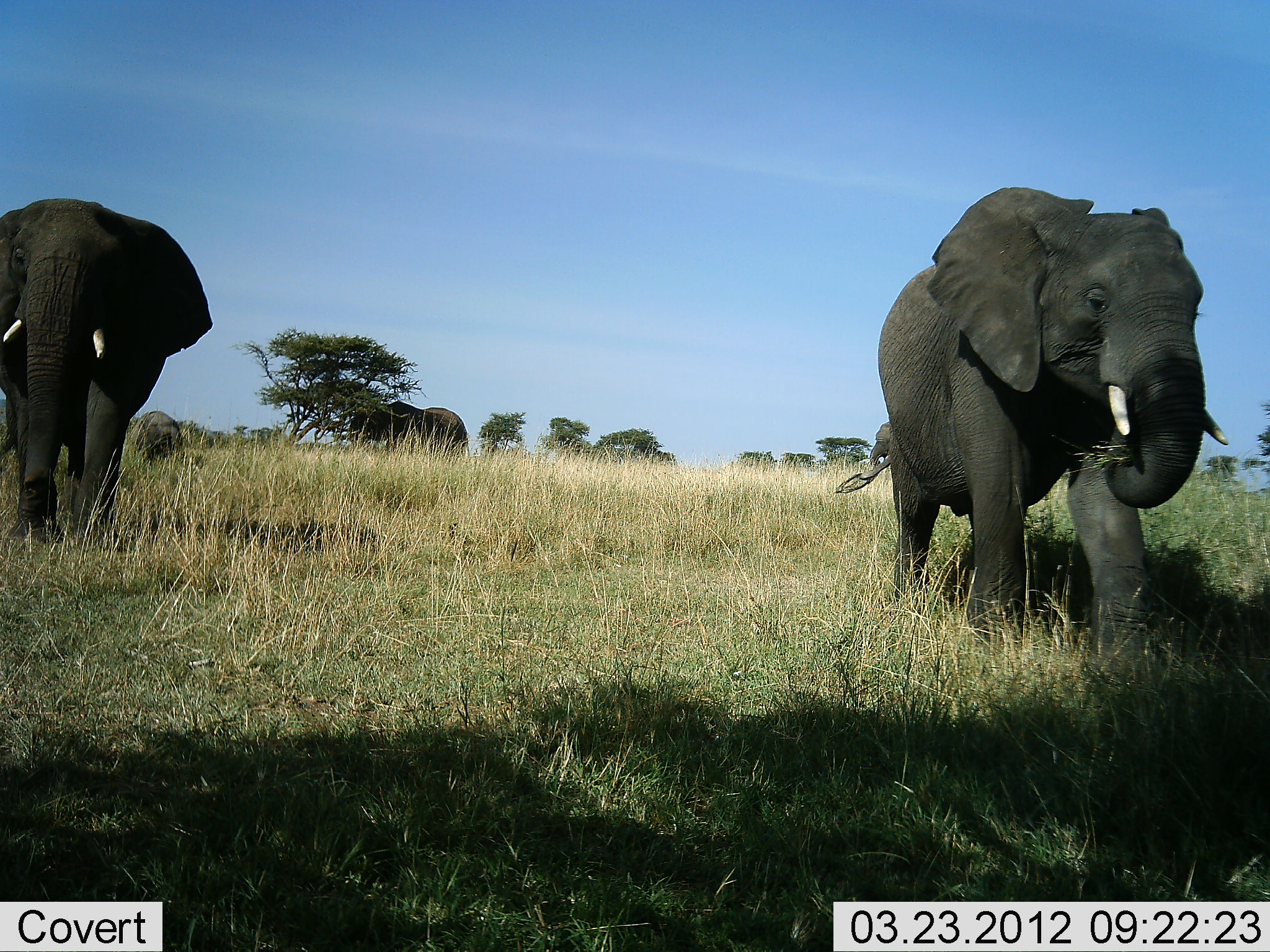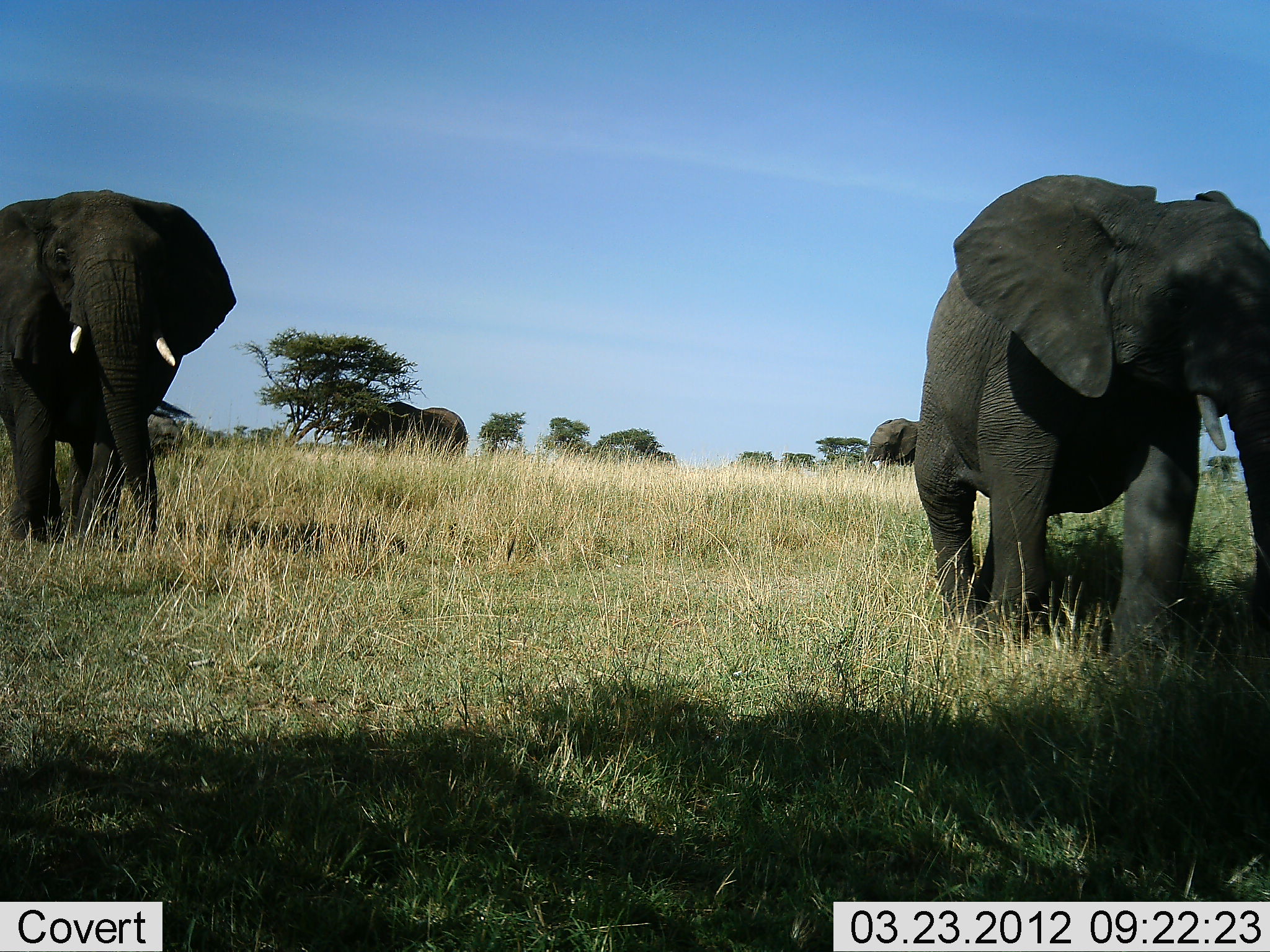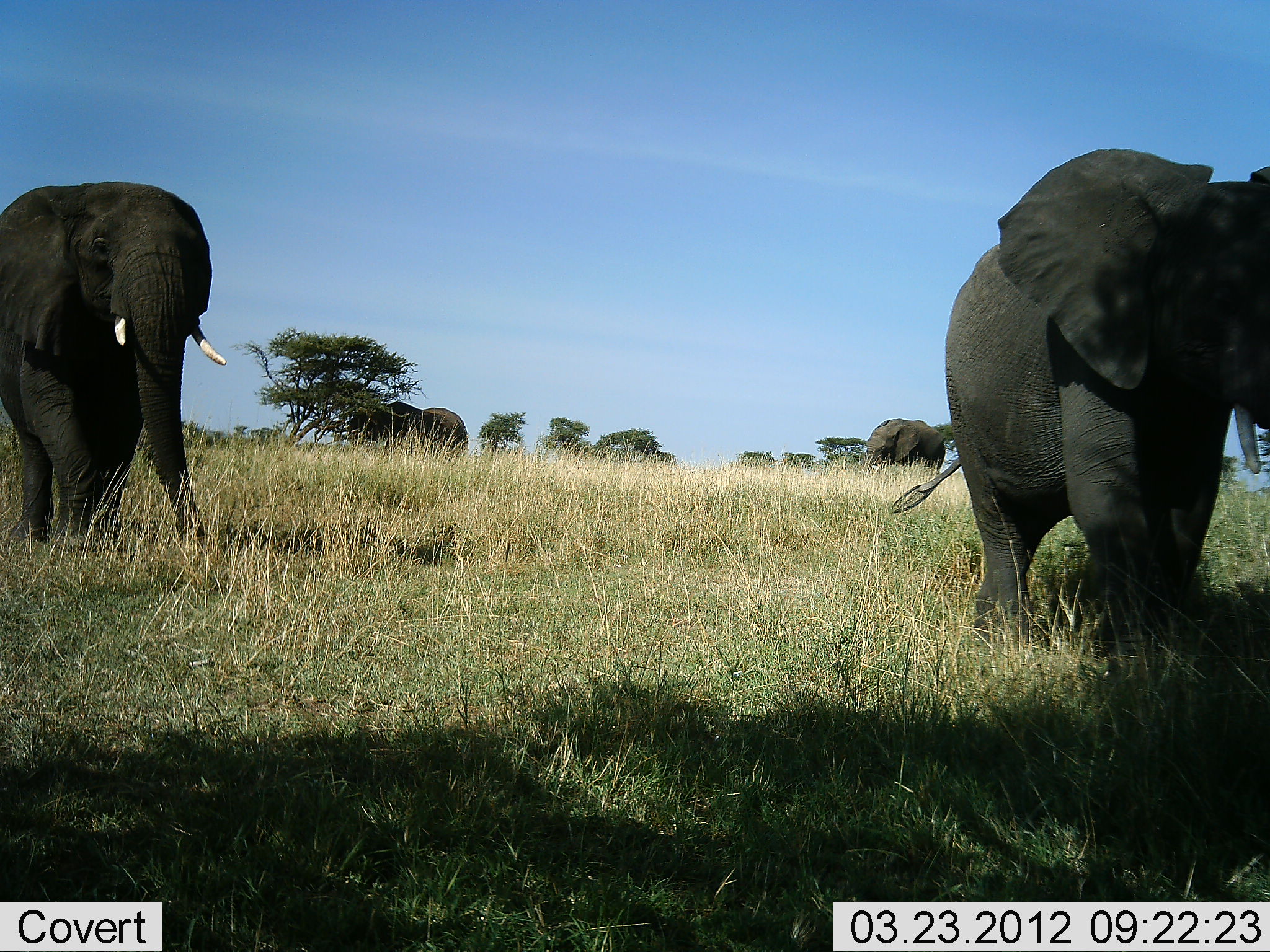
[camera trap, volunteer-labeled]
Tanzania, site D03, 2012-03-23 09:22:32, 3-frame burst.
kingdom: Animalia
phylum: Chordata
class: Mammalia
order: Proboscidea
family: Elephantidae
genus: Loxodonta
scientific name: Loxodonta africana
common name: african bush elephant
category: elephant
Elephant (african bush elephant) (Loxodonta africana), count 4. Behavior (volunteer vote fractions): standing 39%, resting 0%, moving 96%, interacting 0%. Young present (vote fraction): 4%. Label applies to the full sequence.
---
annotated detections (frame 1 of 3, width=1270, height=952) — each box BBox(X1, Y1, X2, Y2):
animal: BBox(835, 186, 1229, 684); BBox(1, 198, 214, 546); BBox(869, 419, 892, 470)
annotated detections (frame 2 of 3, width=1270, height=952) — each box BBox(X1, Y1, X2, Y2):
animal: BBox(913, 176, 1270, 686); BBox(1, 191, 238, 553); BBox(867, 418, 920, 466)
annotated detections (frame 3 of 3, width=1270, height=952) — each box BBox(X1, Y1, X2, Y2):
animal: BBox(890, 148, 1270, 662); BBox(1, 180, 226, 553); BBox(867, 418, 946, 472)